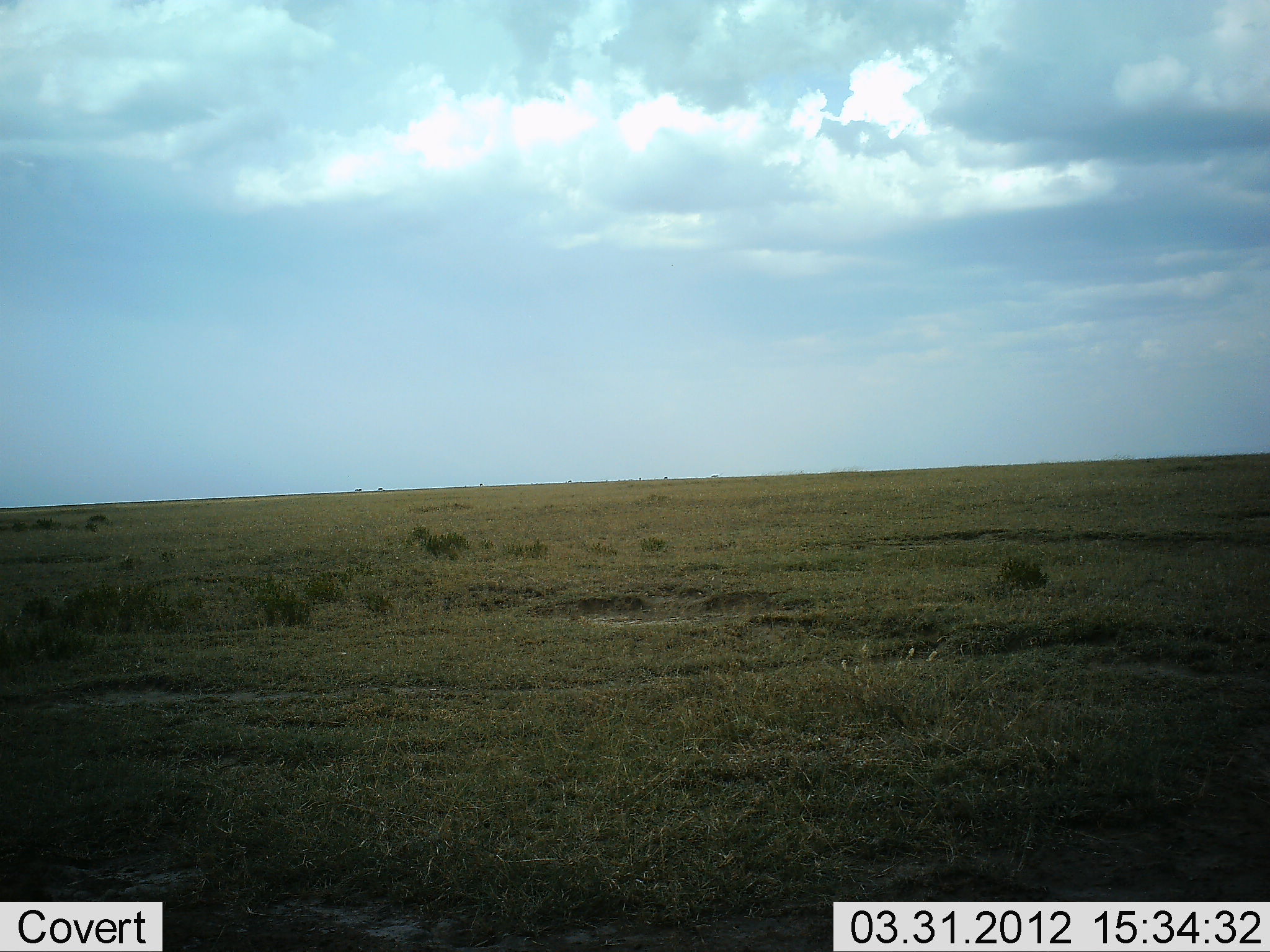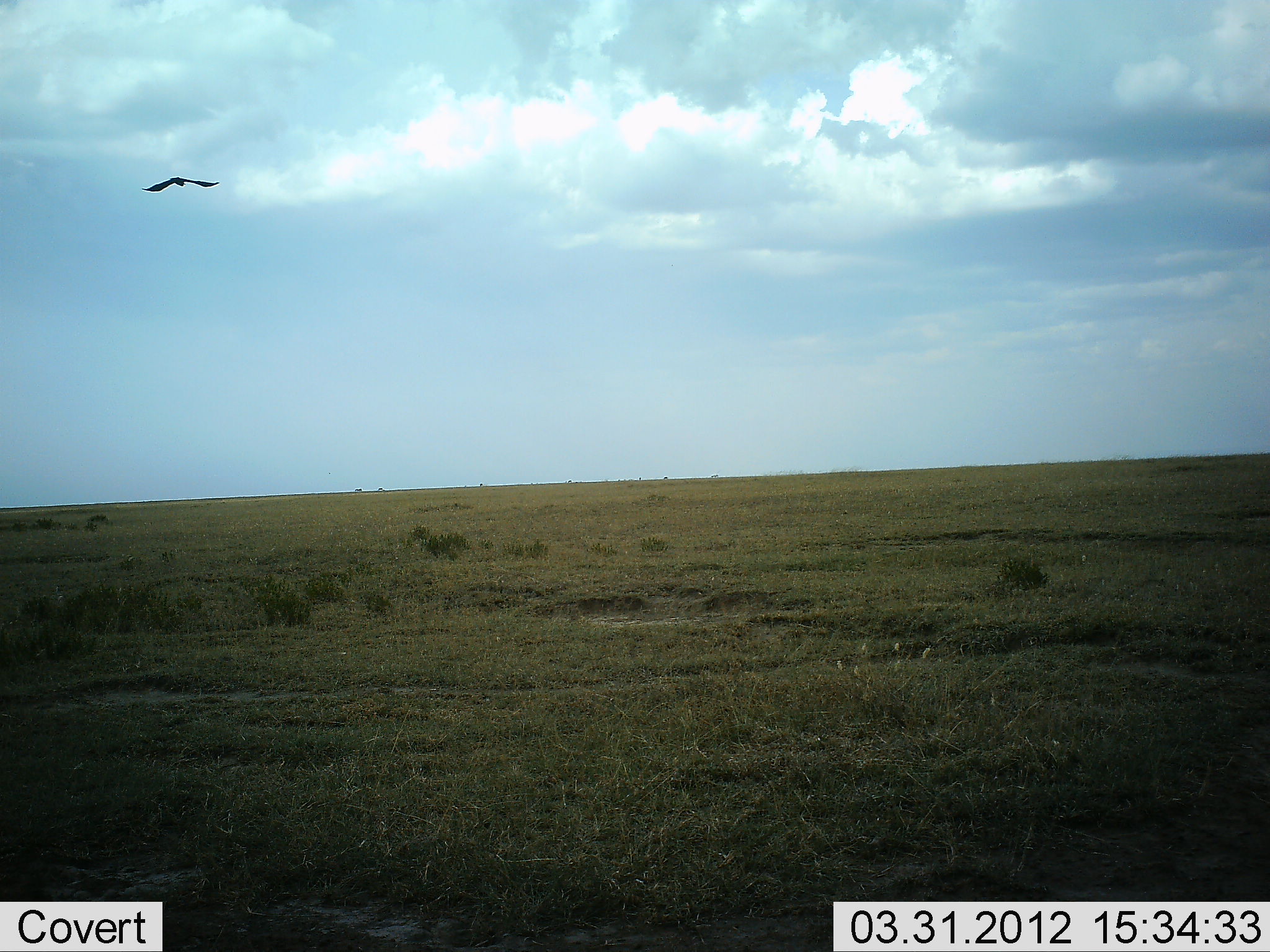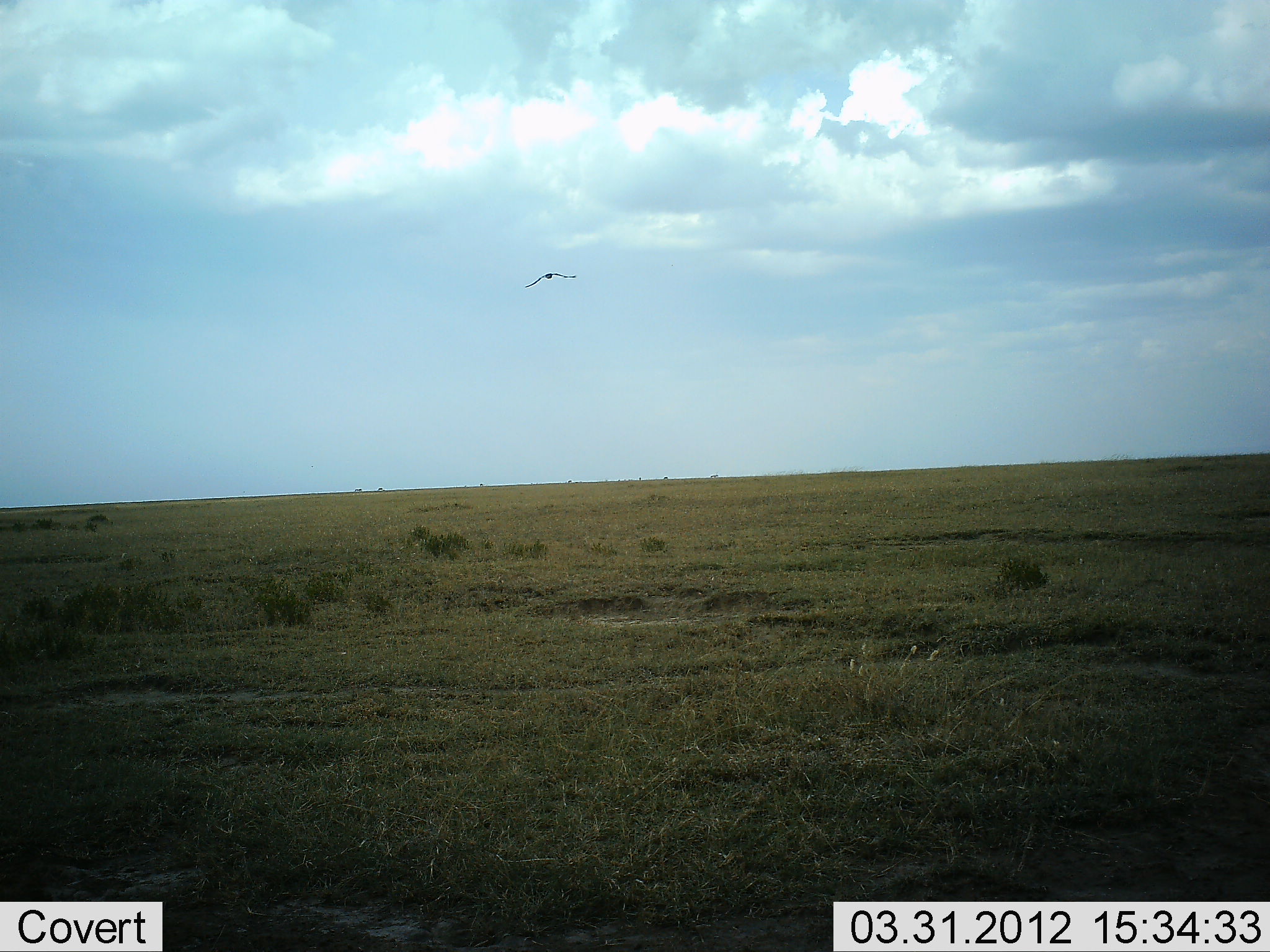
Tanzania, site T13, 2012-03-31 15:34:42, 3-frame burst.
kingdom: Animalia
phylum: Chordata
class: Aves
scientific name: Aves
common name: bird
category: otherbird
Otherbird (bird) (Aves), count 1. Behavior (volunteer vote fractions): standing 0%, resting 0%, moving 100%, interacting 0%. Young present (vote fraction): 0%. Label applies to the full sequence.